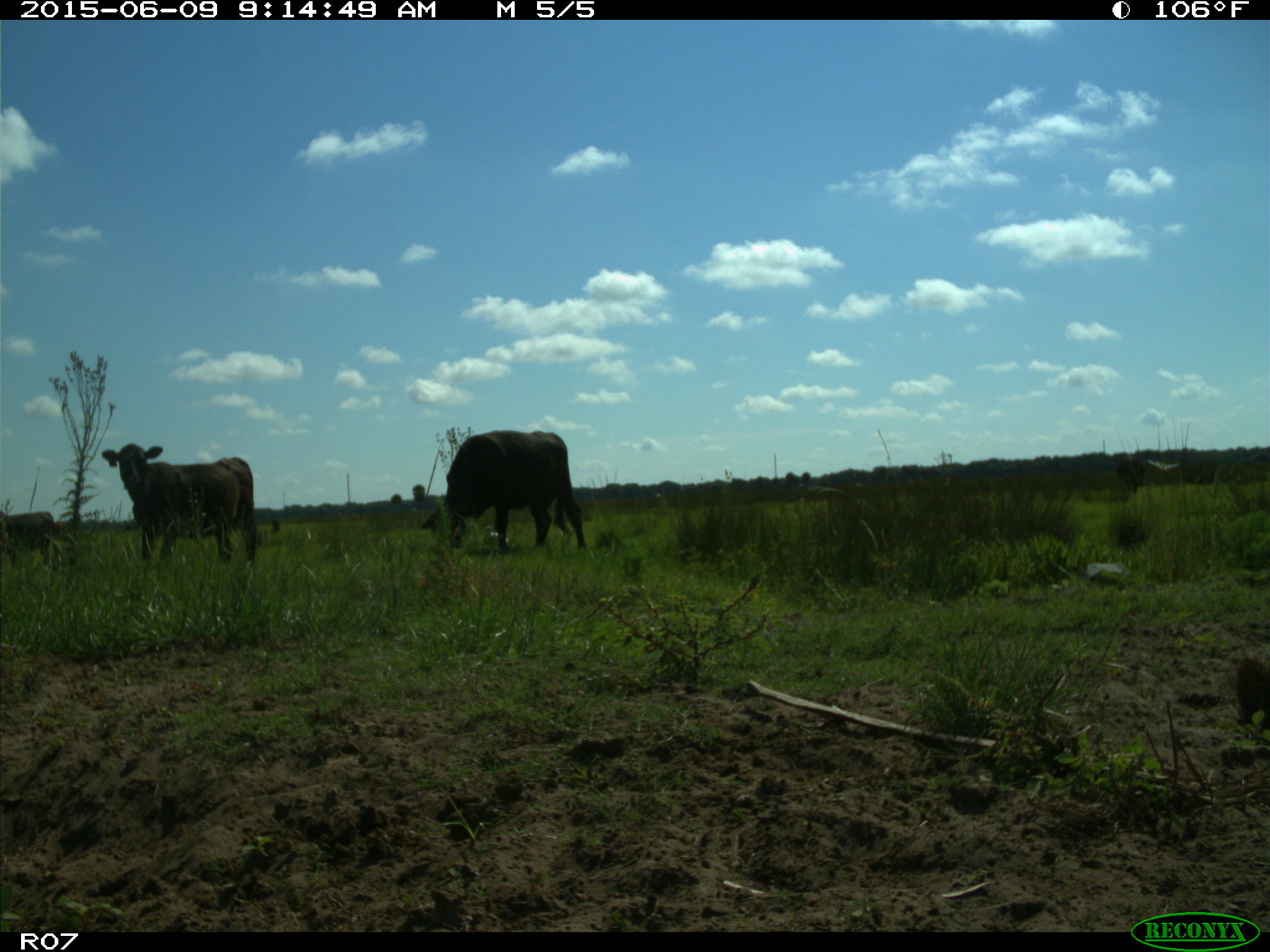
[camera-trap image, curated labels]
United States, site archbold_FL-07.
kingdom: Animalia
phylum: Chordata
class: Mammalia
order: Artiodactyla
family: Bovidae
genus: Bos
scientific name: Bos taurus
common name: domestic cow